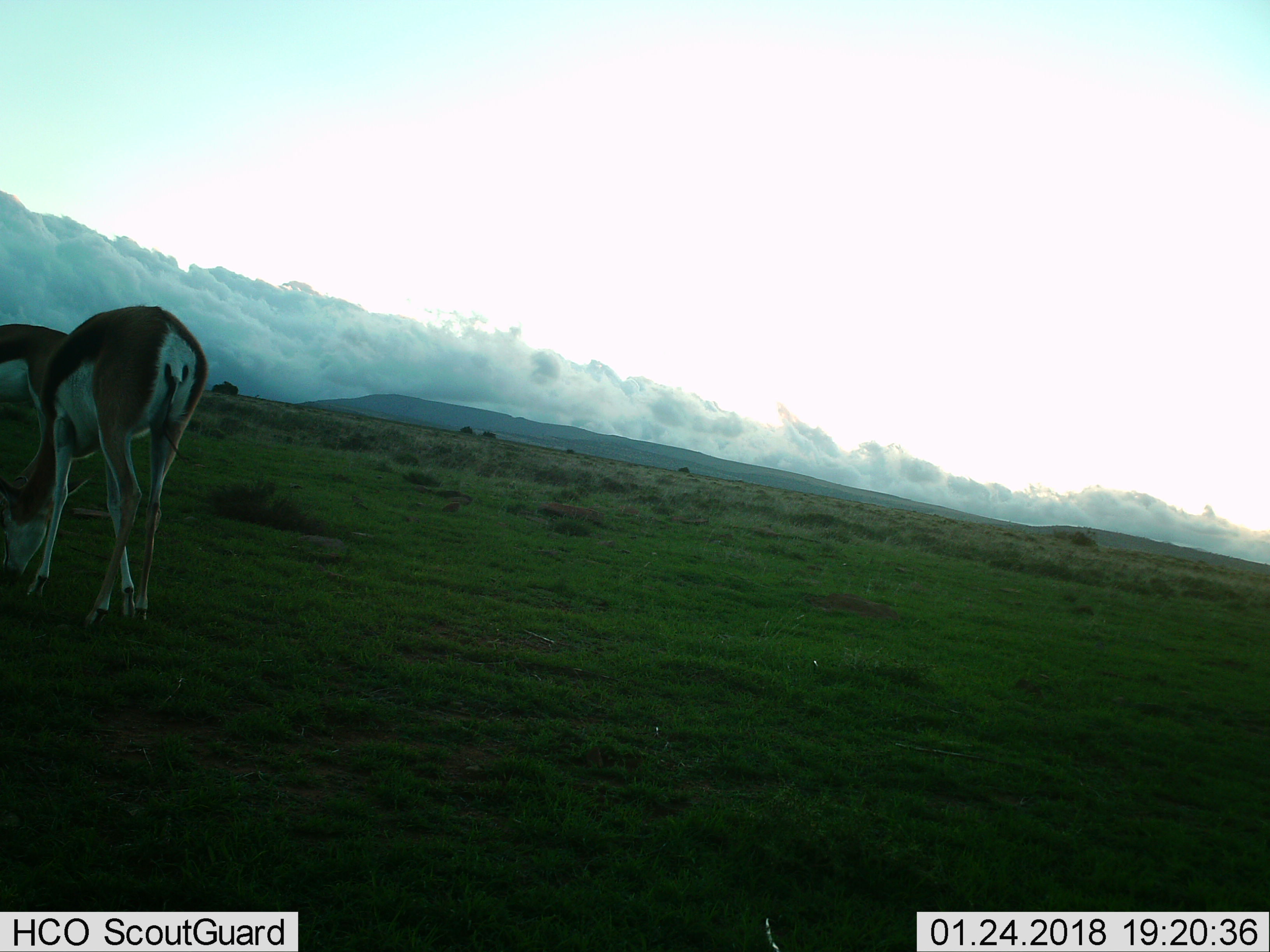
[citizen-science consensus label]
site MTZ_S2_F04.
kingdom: Animalia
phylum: Chordata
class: Mammalia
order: Artiodactyla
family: Bovidae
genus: Antidorcas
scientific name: Antidorcas marsupialis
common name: springbok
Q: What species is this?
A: Springbok (Antidorcas marsupialis).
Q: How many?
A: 2.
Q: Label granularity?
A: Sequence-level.